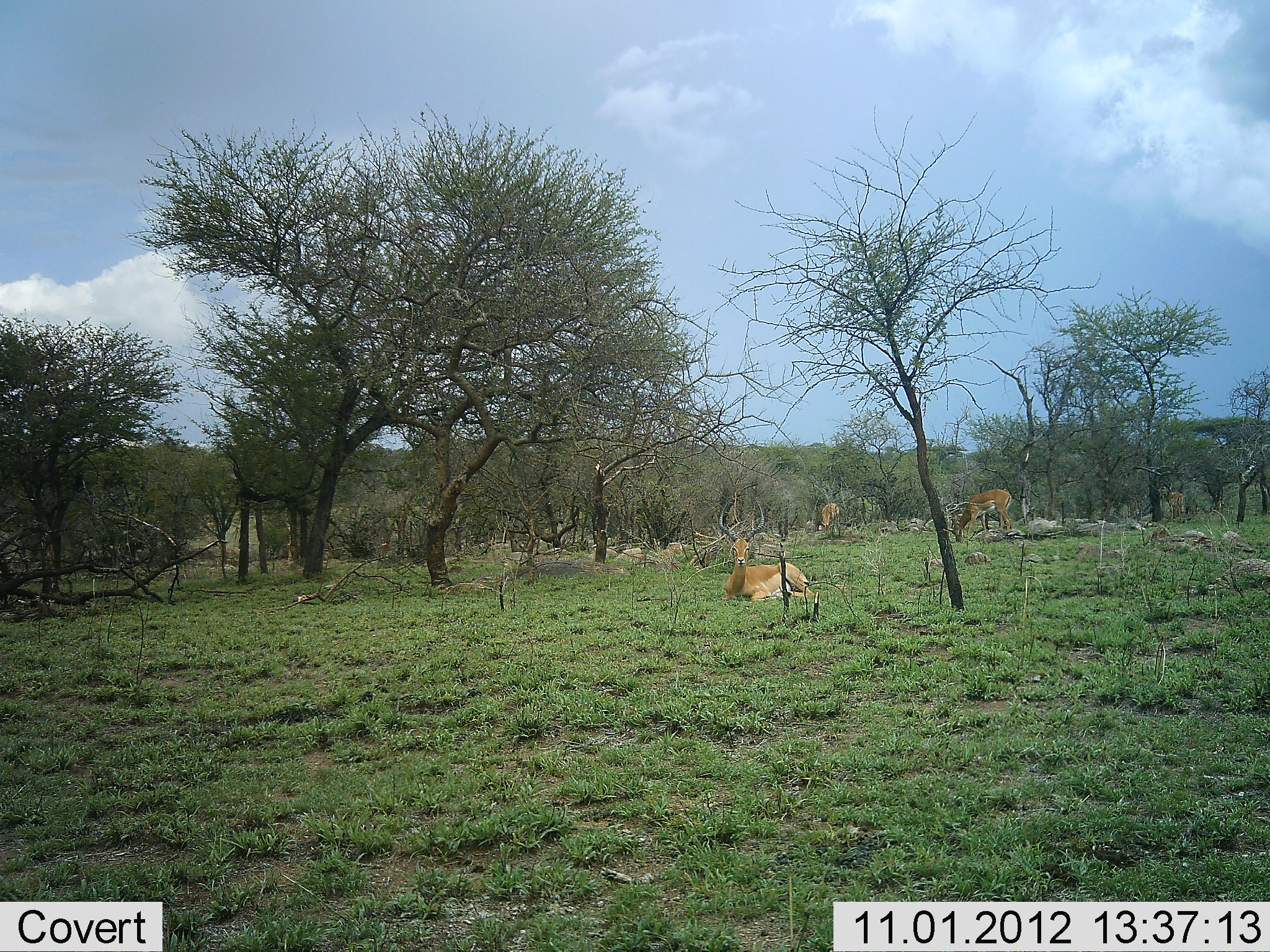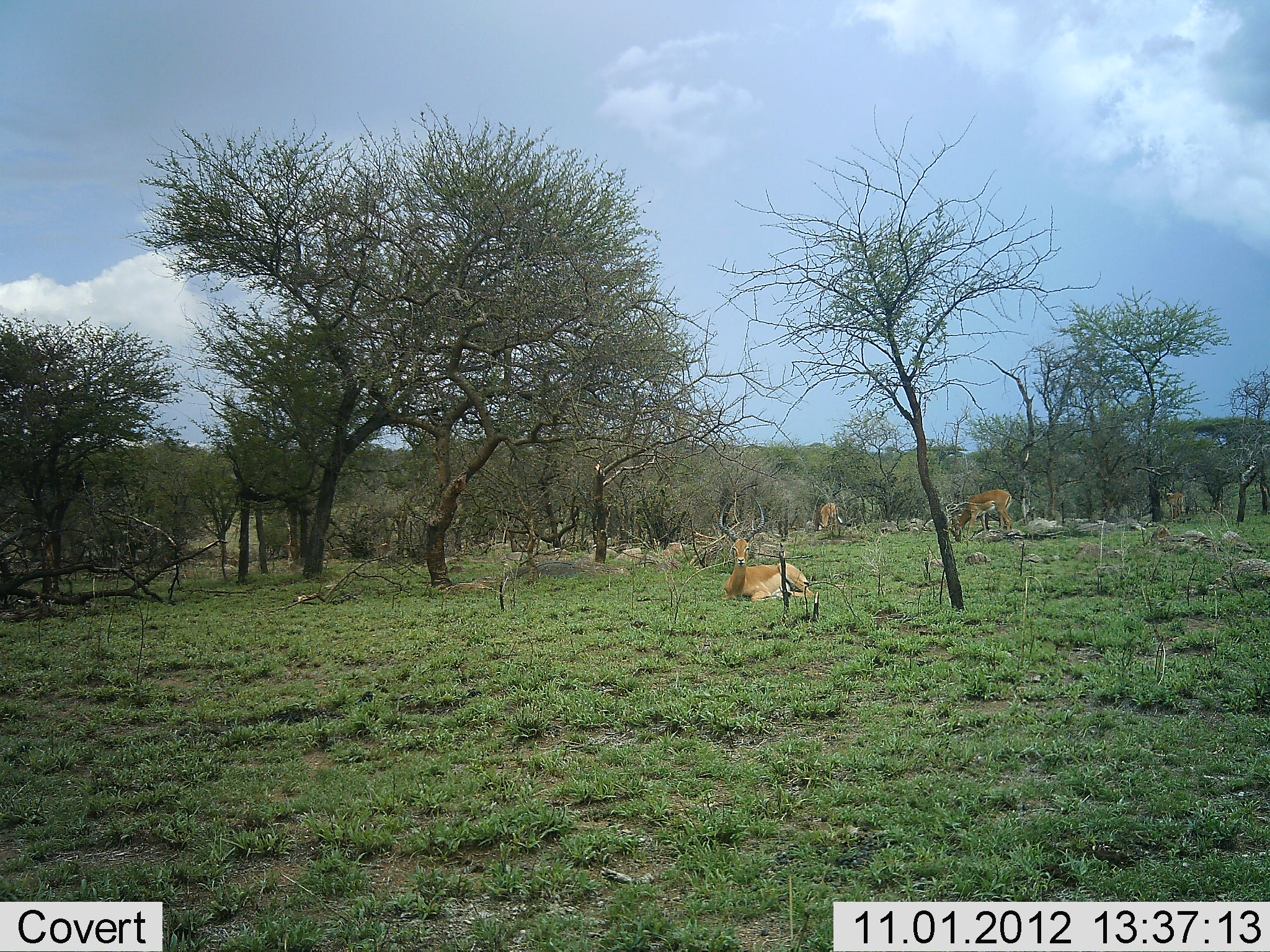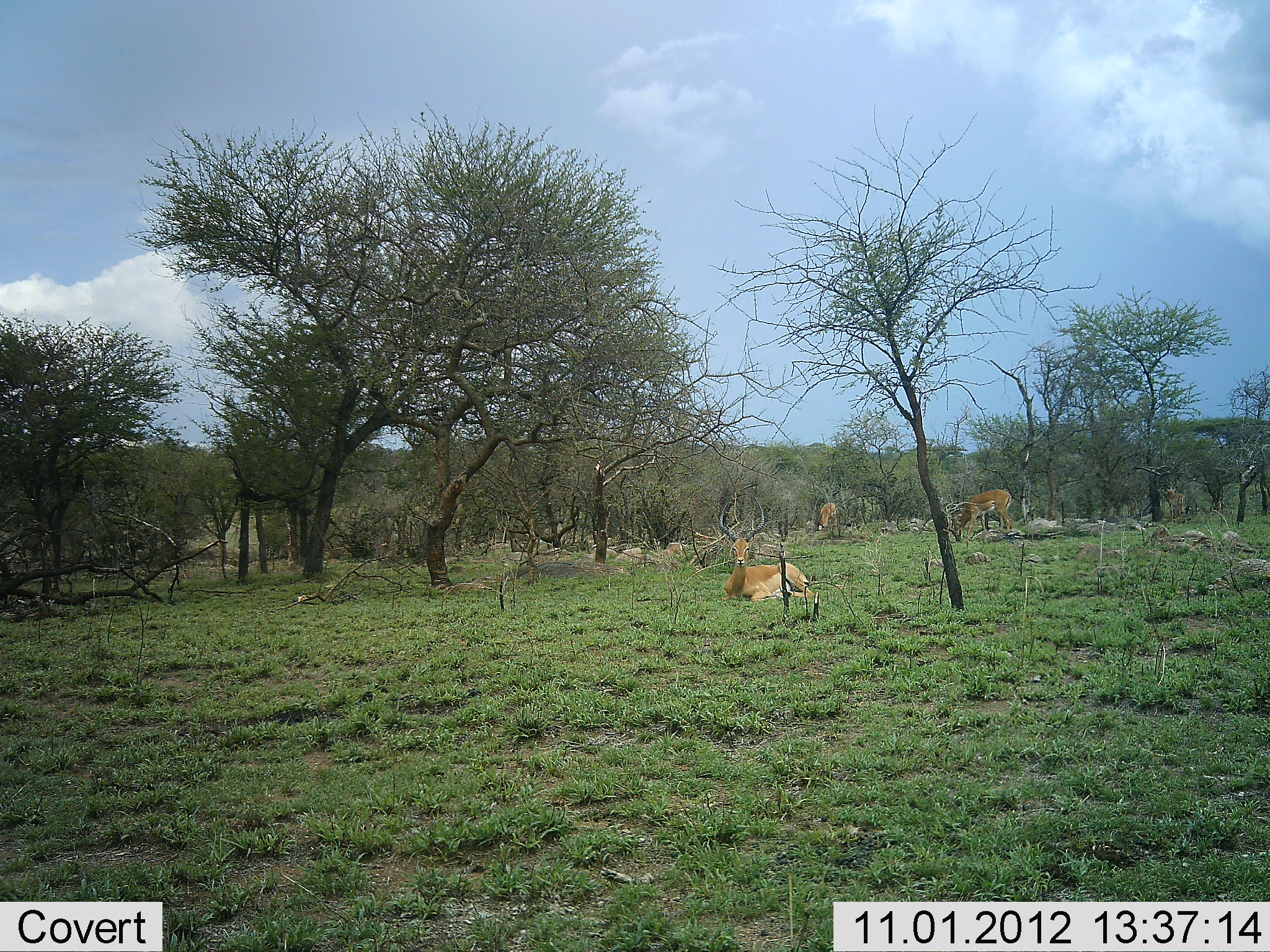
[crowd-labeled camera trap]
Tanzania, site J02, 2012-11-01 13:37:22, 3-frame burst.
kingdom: Animalia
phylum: Chordata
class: Mammalia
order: Artiodactyla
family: Bovidae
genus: Aepyceros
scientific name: Aepyceros melampus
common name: impala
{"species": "impala (Aepyceros melampus)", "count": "4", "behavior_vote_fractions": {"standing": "60%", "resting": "100%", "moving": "0%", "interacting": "0%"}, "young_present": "0%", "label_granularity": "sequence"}